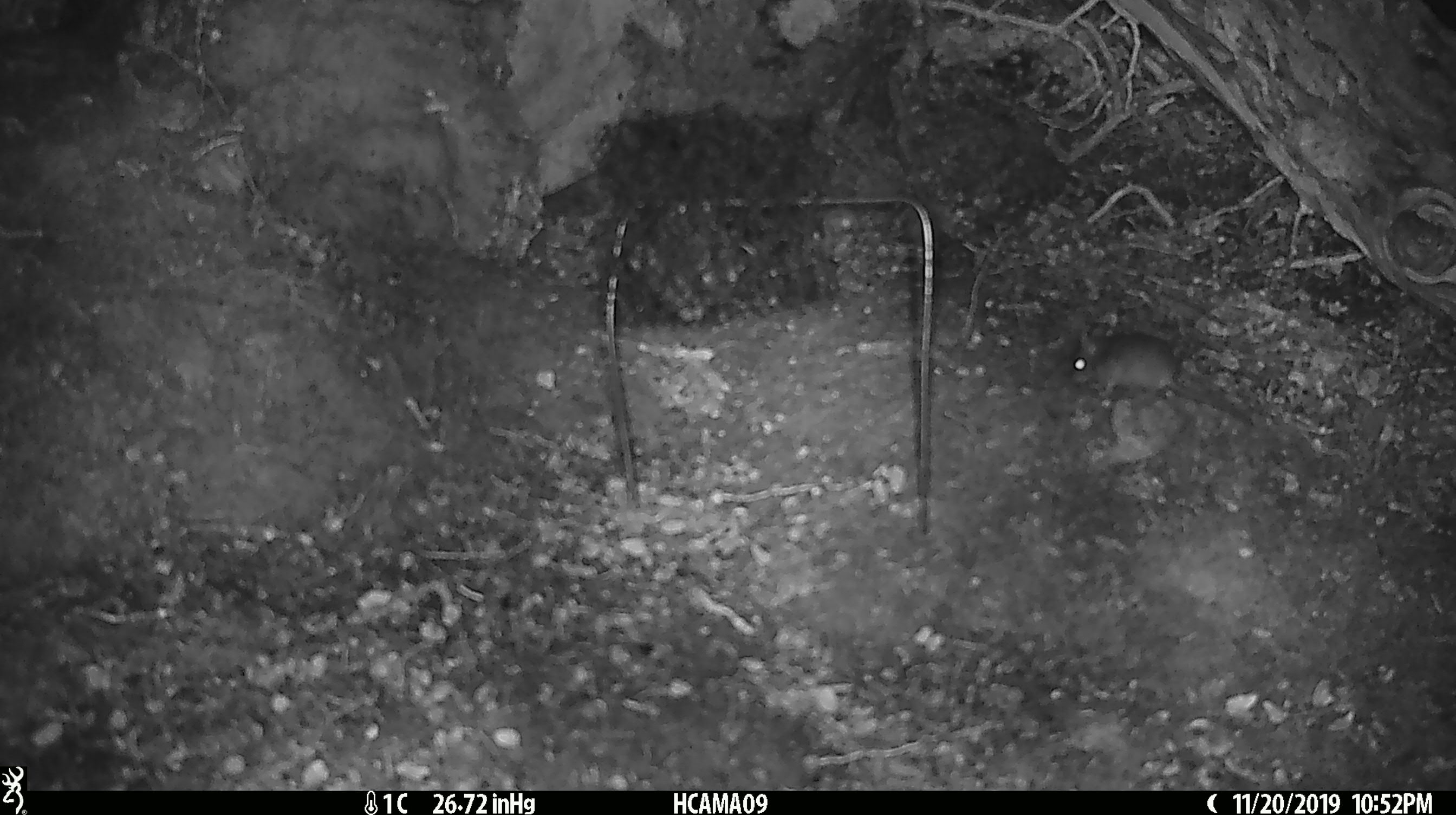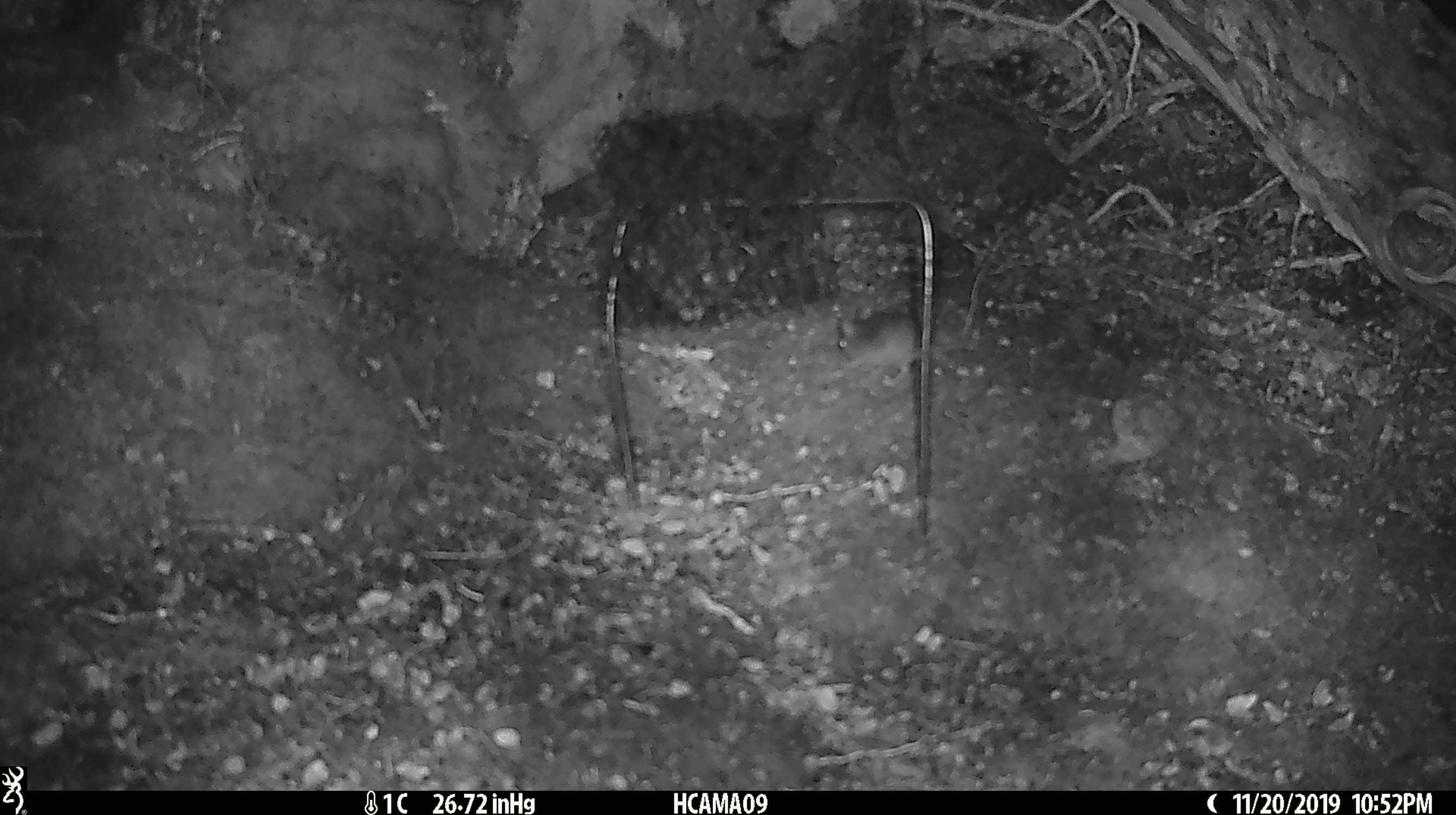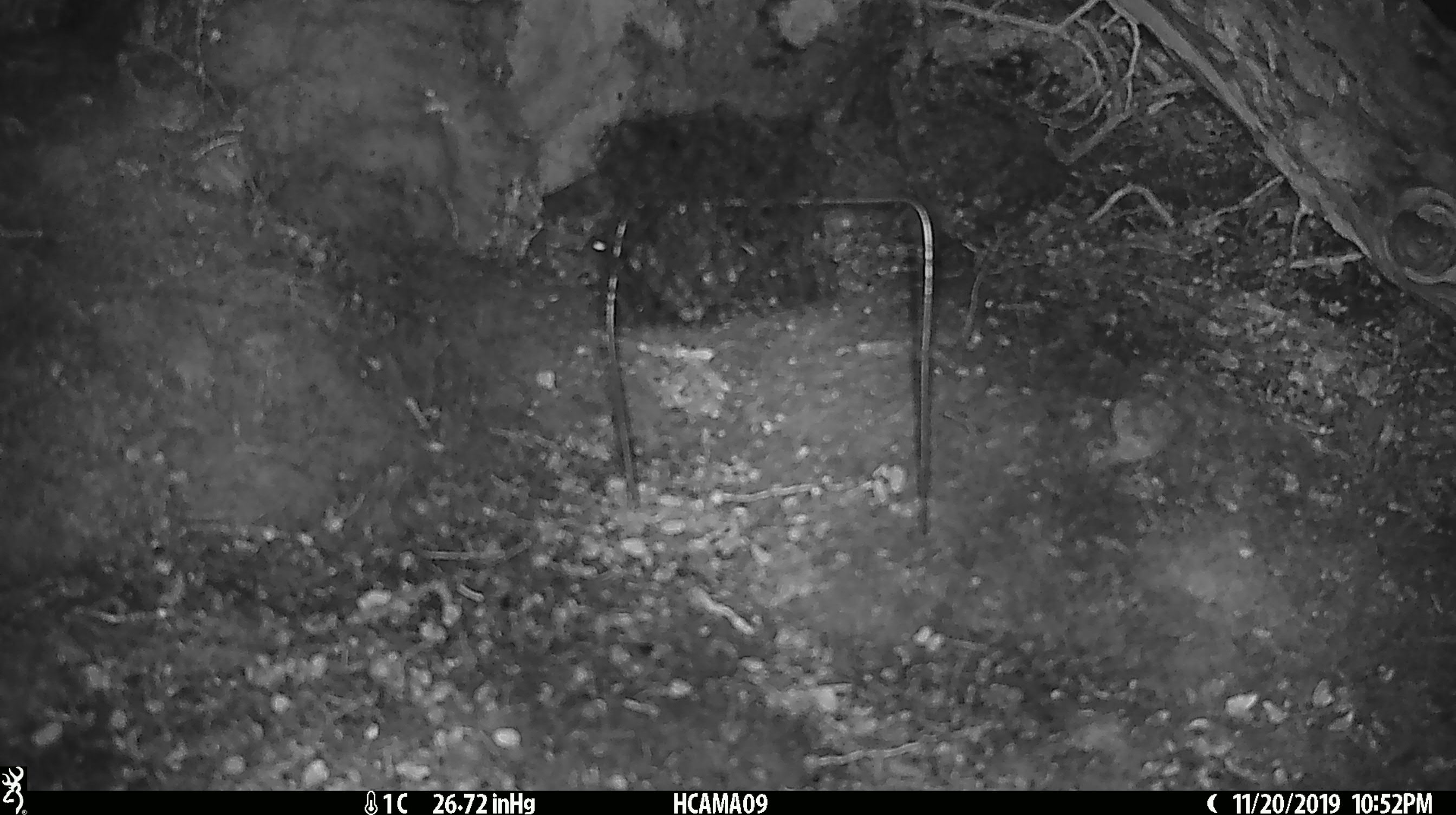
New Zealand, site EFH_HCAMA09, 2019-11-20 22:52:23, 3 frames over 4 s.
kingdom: Animalia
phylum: Chordata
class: Mammalia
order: Rodentia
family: Muridae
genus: Mus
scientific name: Mus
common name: mouse